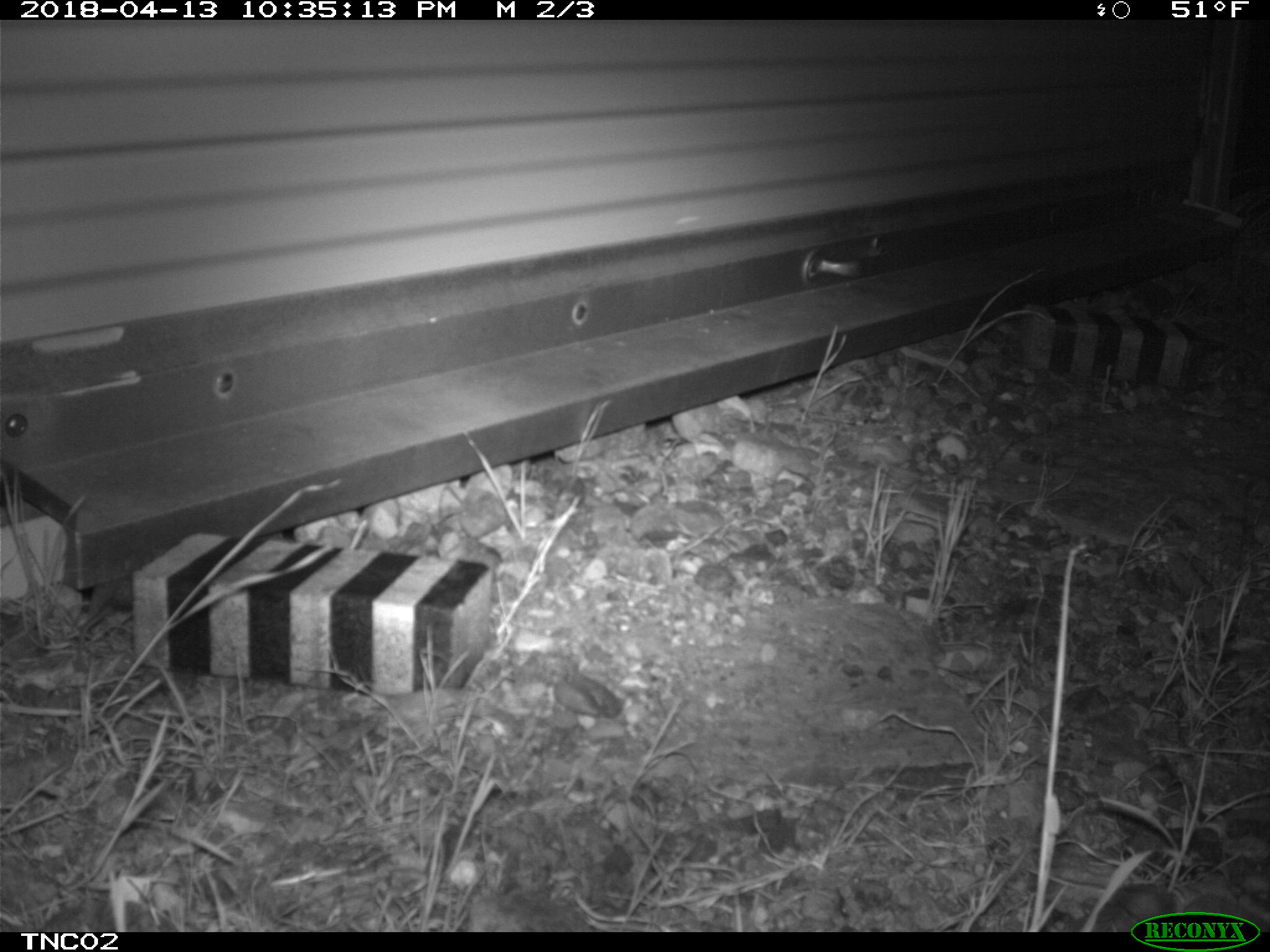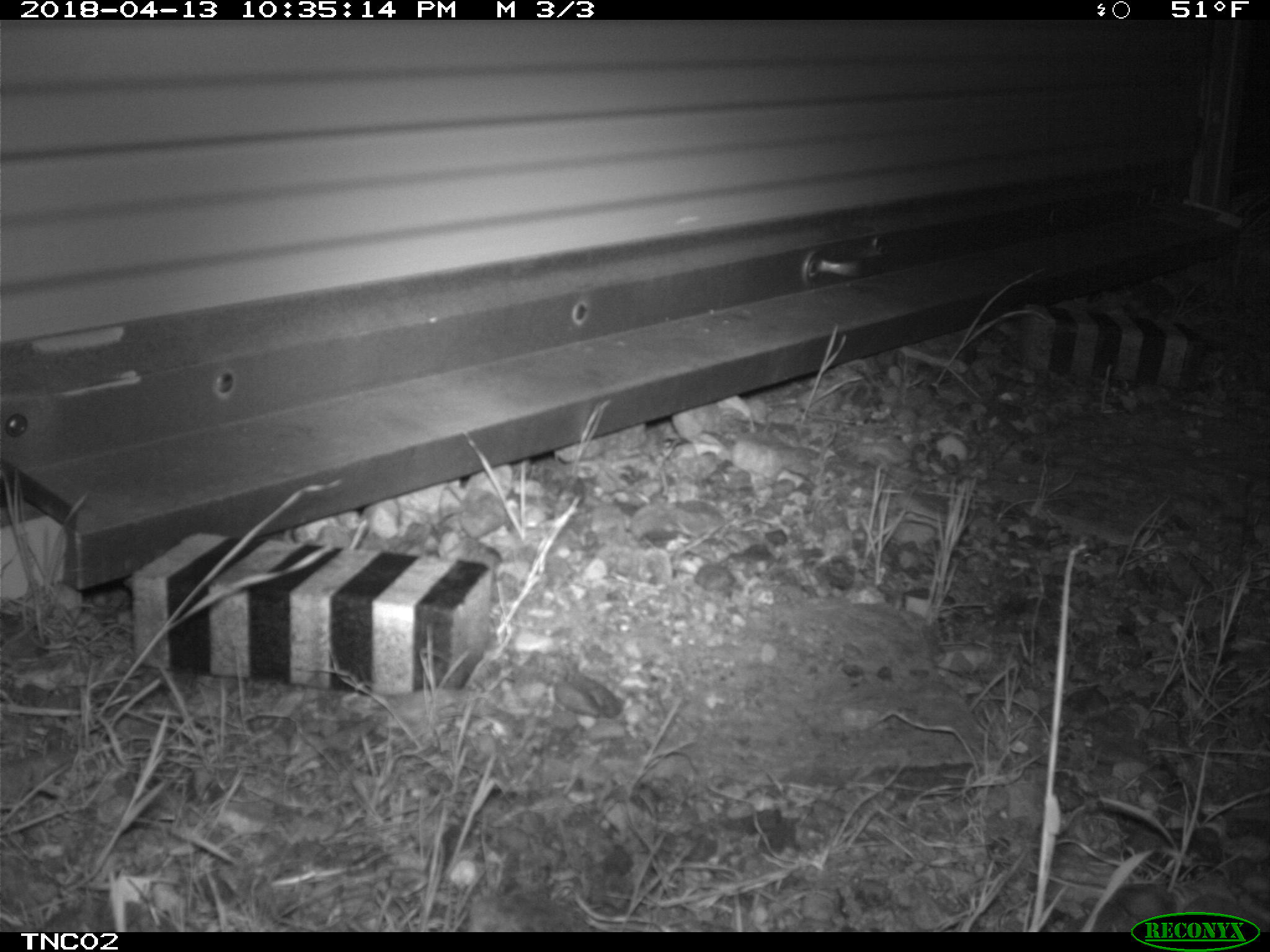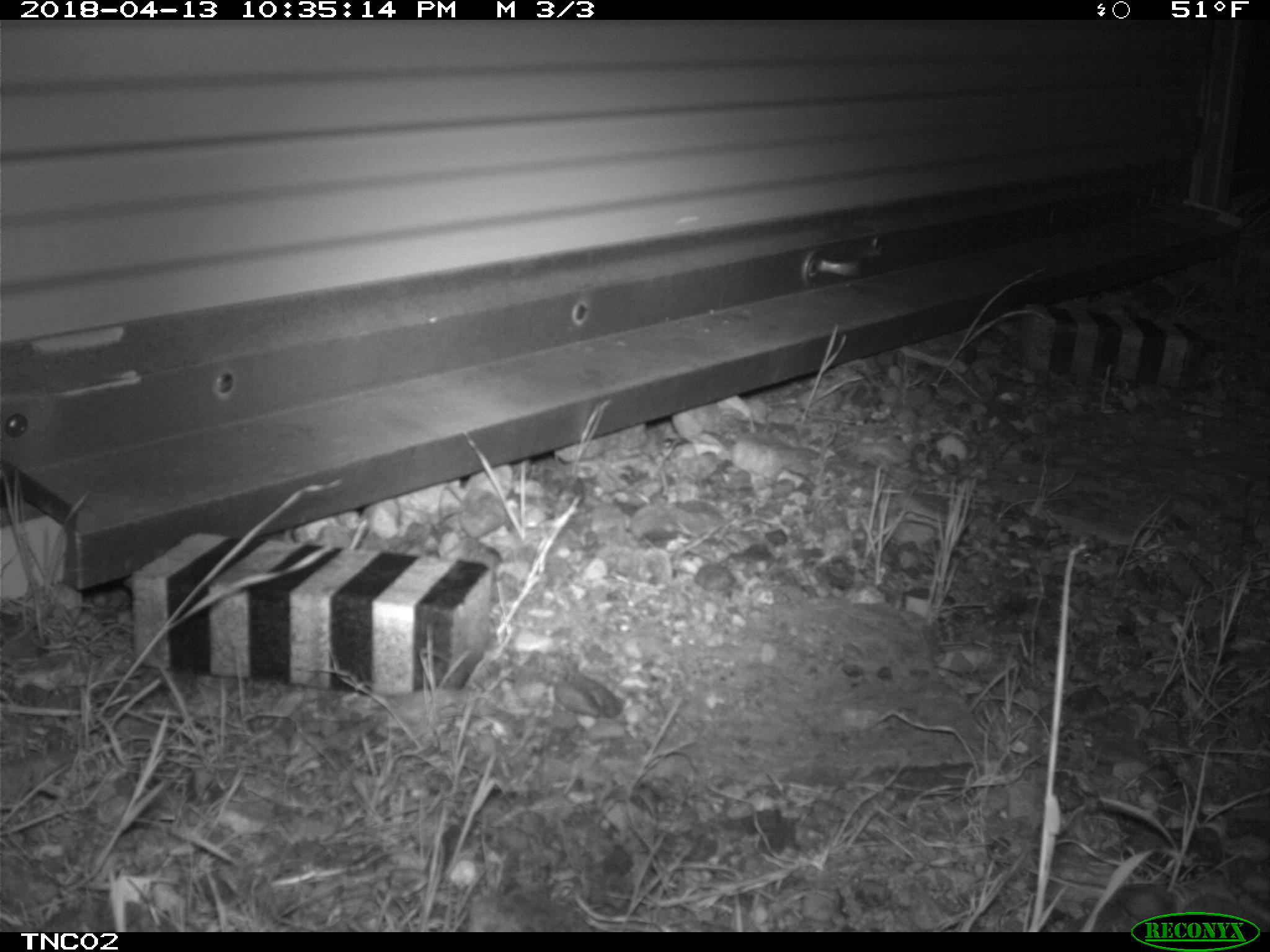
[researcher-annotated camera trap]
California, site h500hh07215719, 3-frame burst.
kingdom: Animalia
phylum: Chordata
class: Mammalia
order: Rodentia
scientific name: Rodentia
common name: rodent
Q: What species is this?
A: Rodent (Rodentia).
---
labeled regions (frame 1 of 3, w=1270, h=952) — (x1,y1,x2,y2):
rodent: (78,584,131,663)